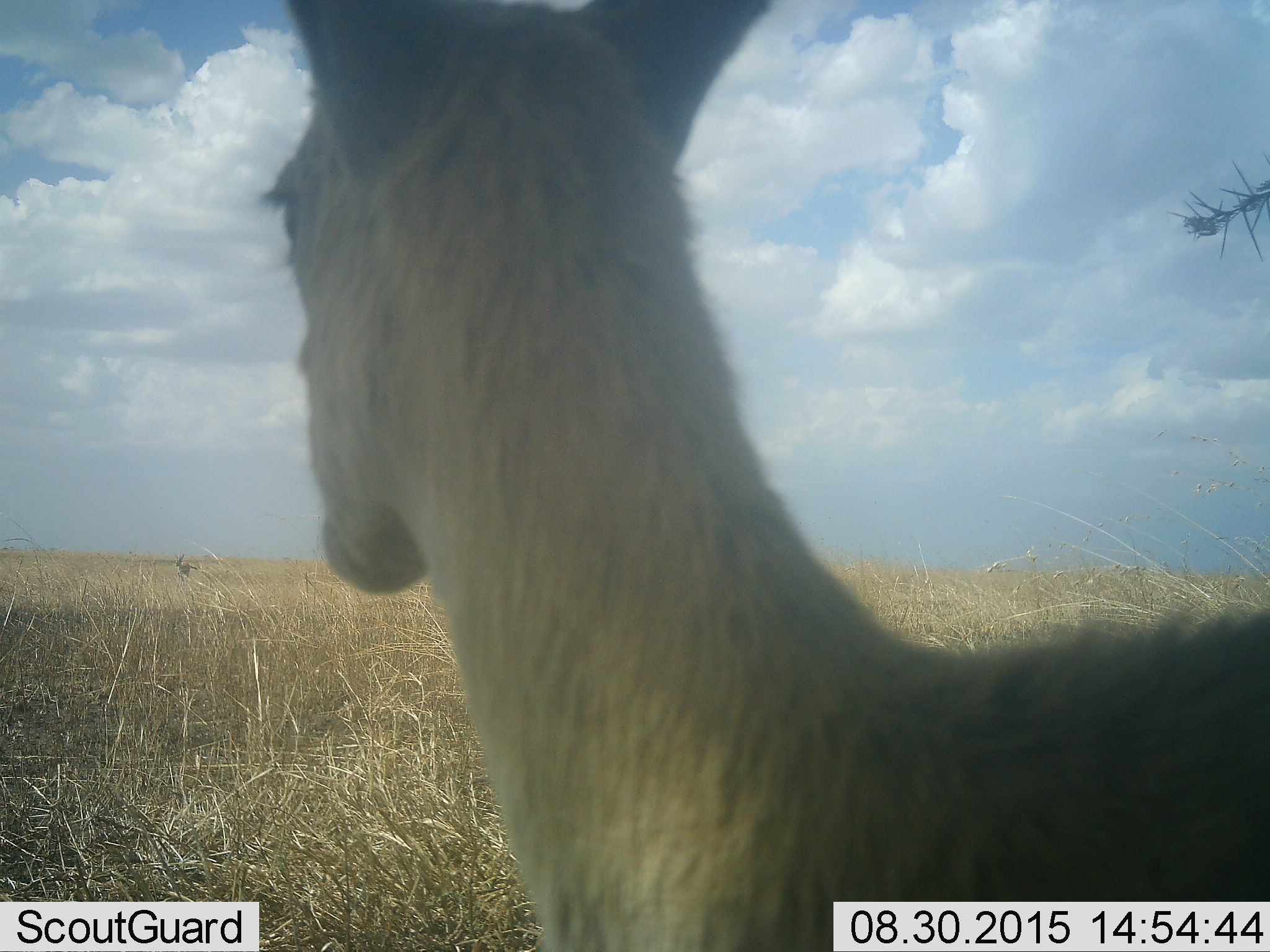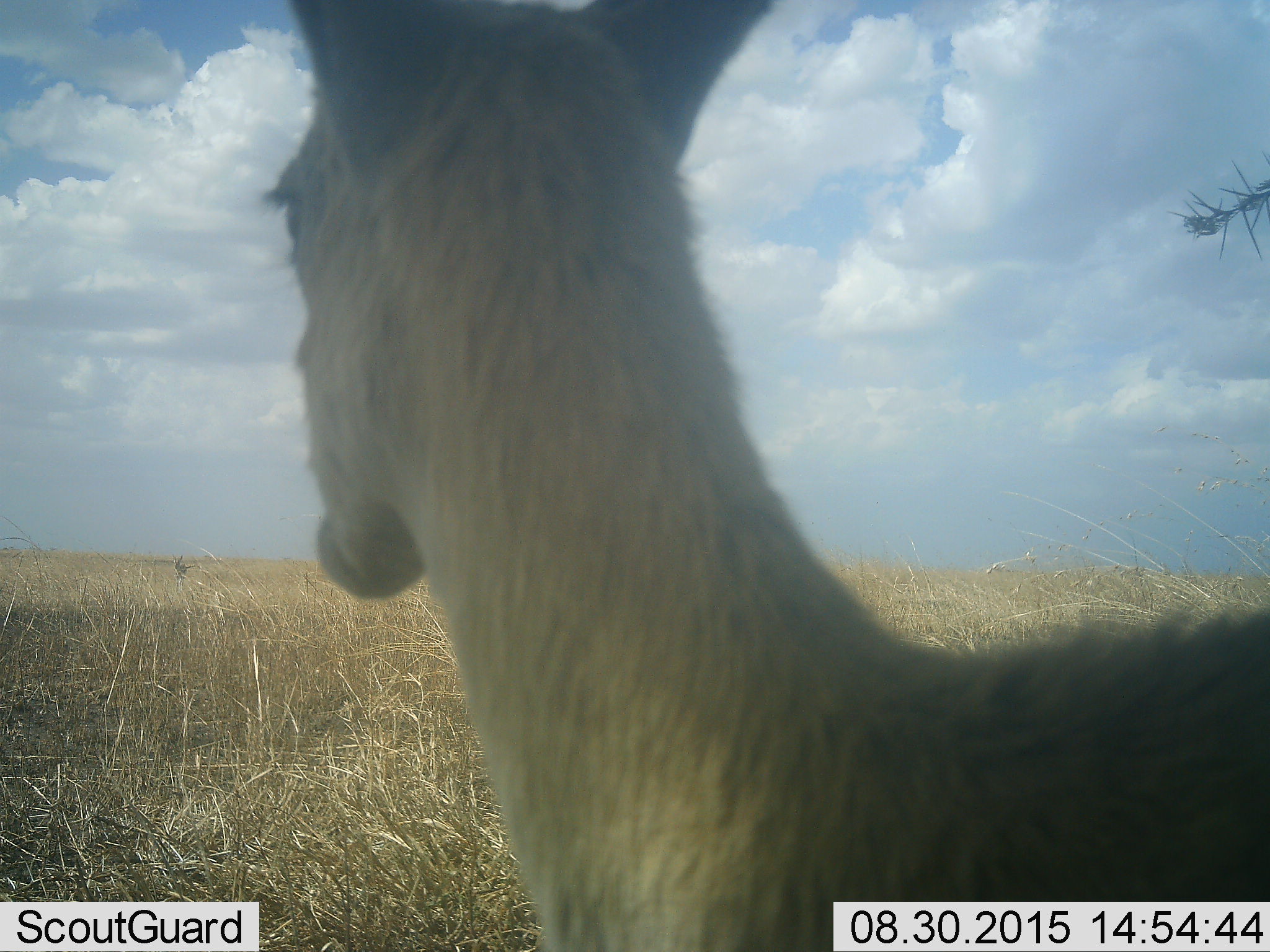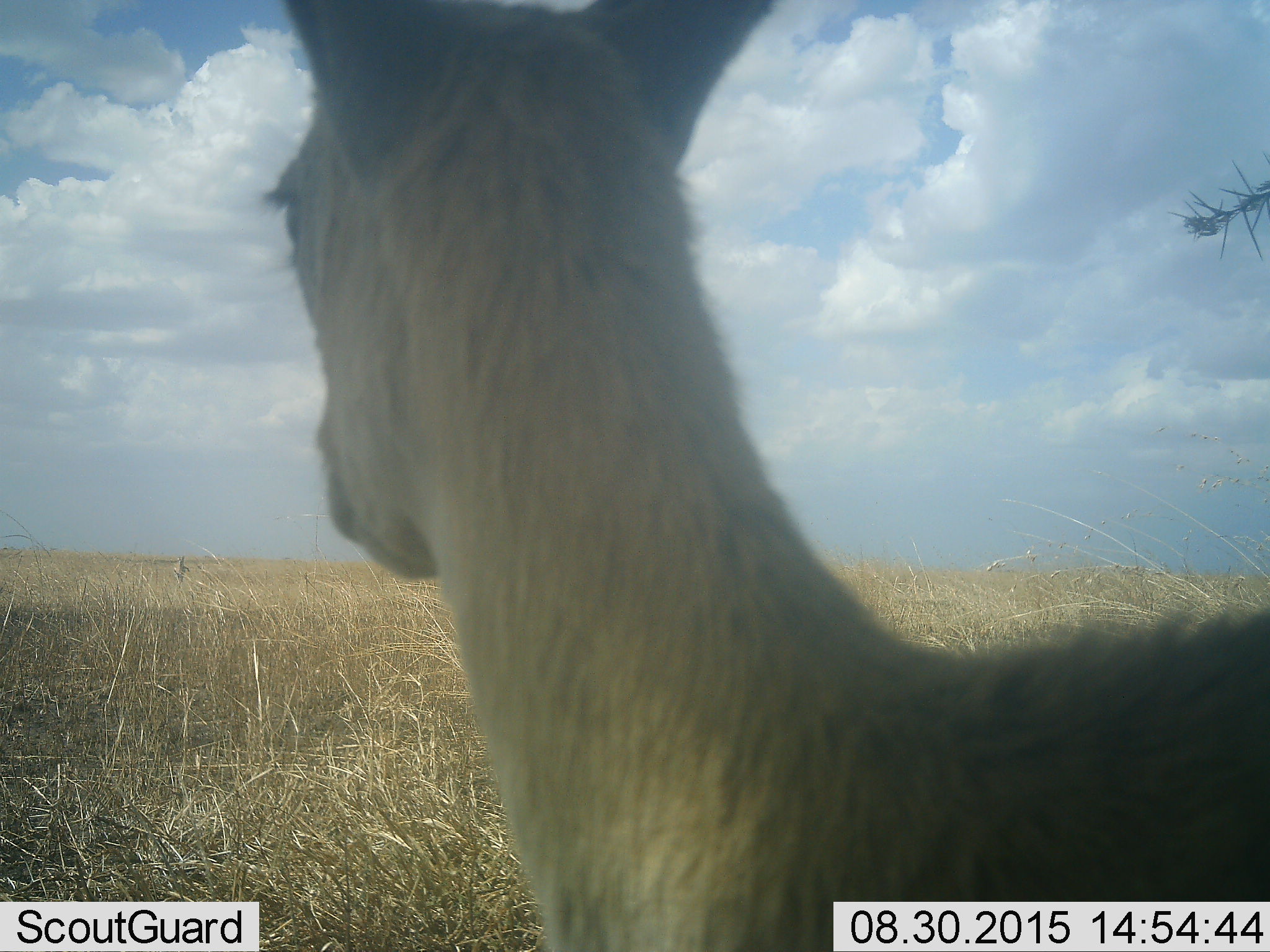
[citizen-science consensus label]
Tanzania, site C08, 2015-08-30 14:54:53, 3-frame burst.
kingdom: Animalia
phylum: Chordata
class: Mammalia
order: Artiodactyla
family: Bovidae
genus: Eudorcas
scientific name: Eudorcas thomsonii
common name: thomson's gazelle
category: gazellethomsons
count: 2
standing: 90%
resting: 0%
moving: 30%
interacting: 0%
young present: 20%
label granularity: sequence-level